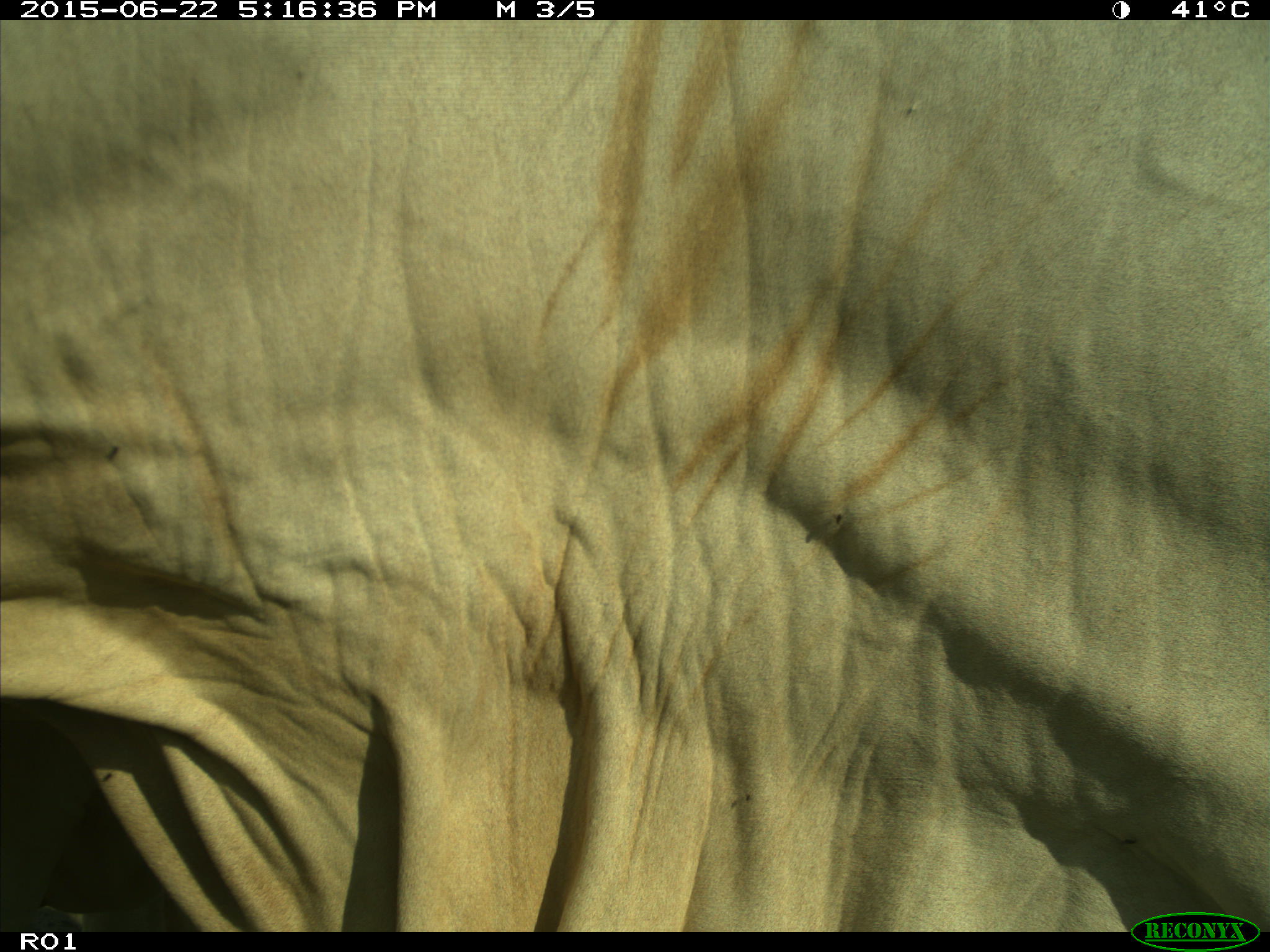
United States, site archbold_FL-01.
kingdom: Animalia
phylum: Chordata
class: Mammalia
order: Artiodactyla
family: Bovidae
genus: Bos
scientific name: Bos taurus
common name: domestic cow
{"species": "Bos taurus (domestic cow)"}